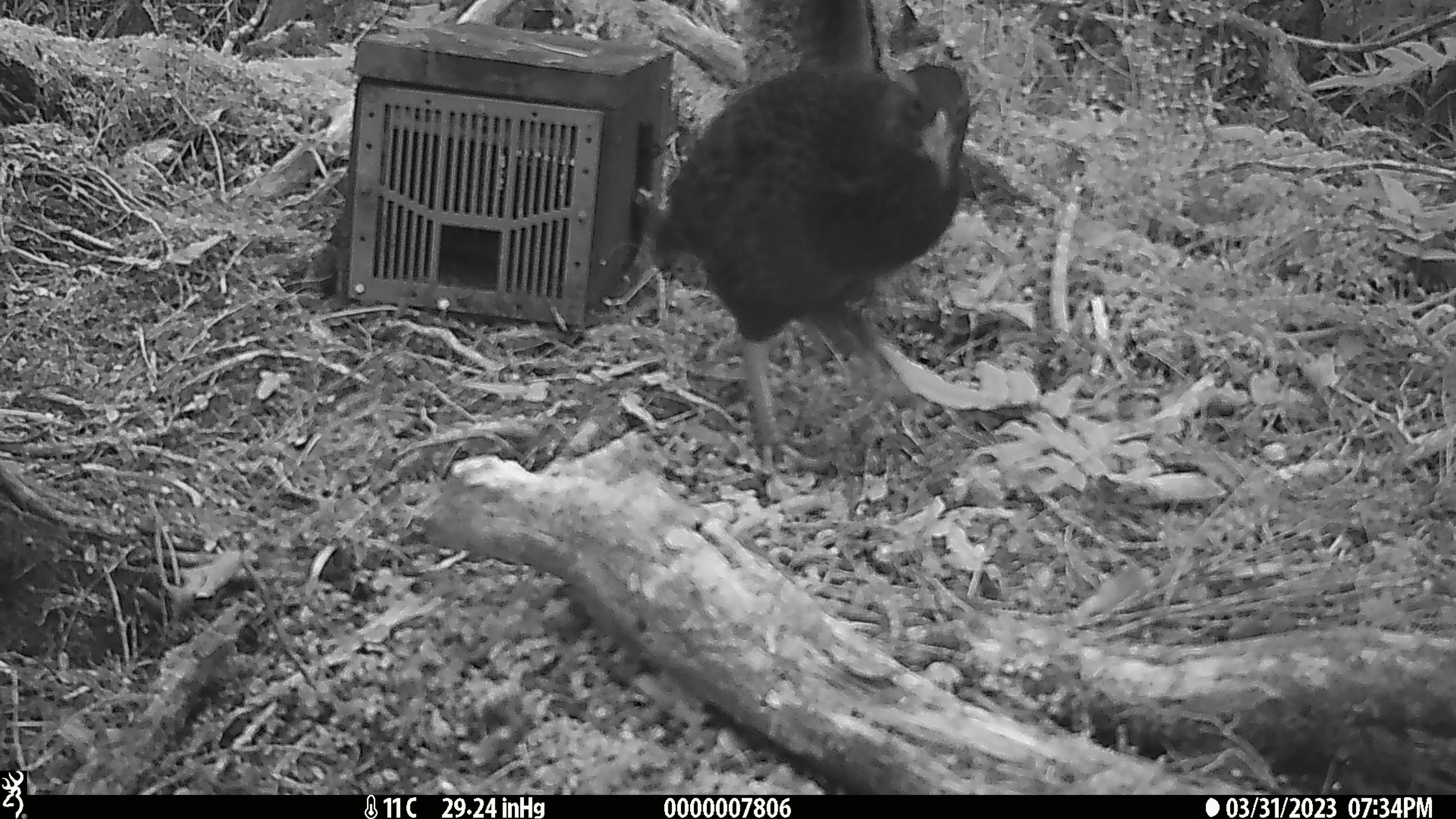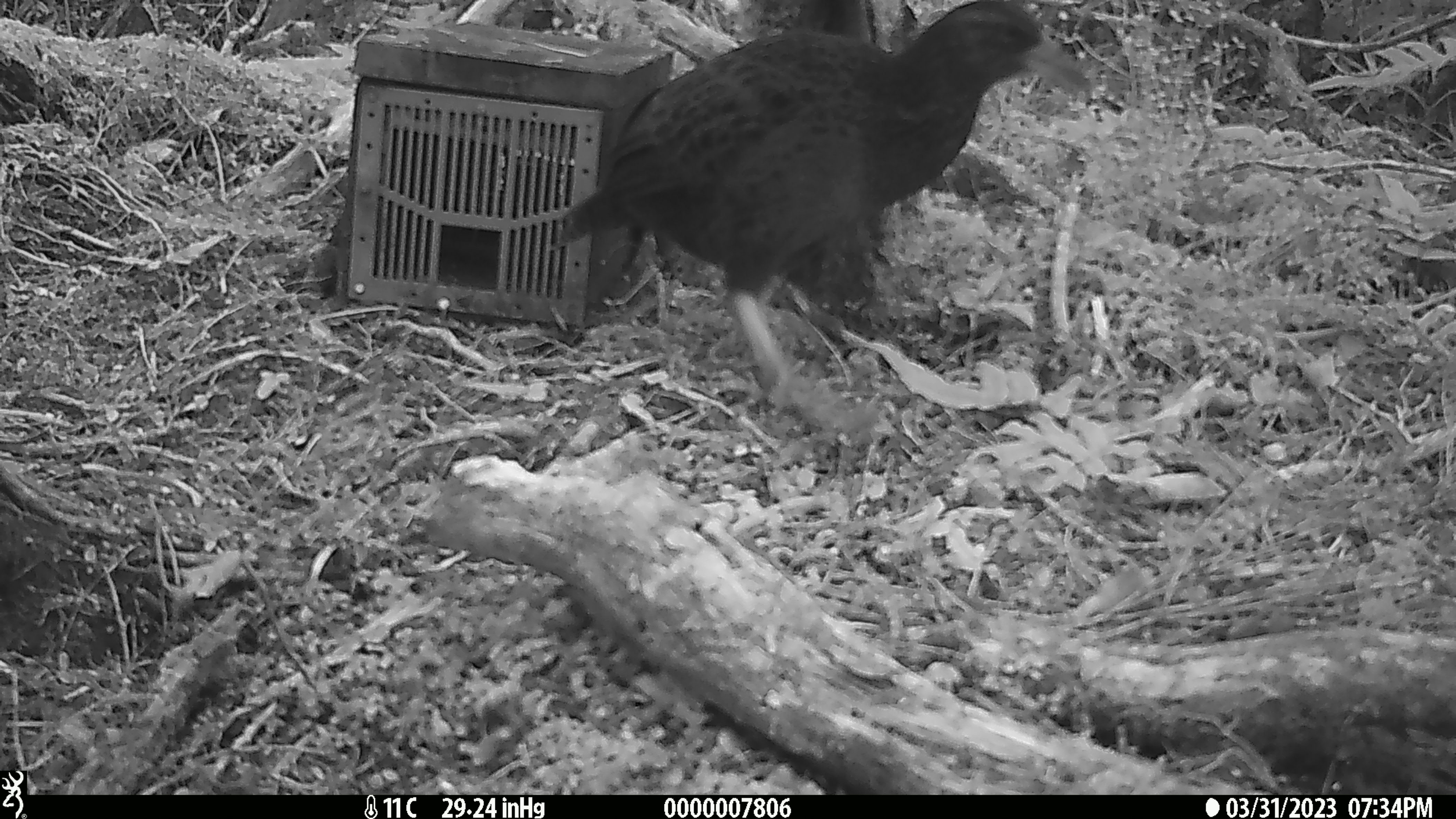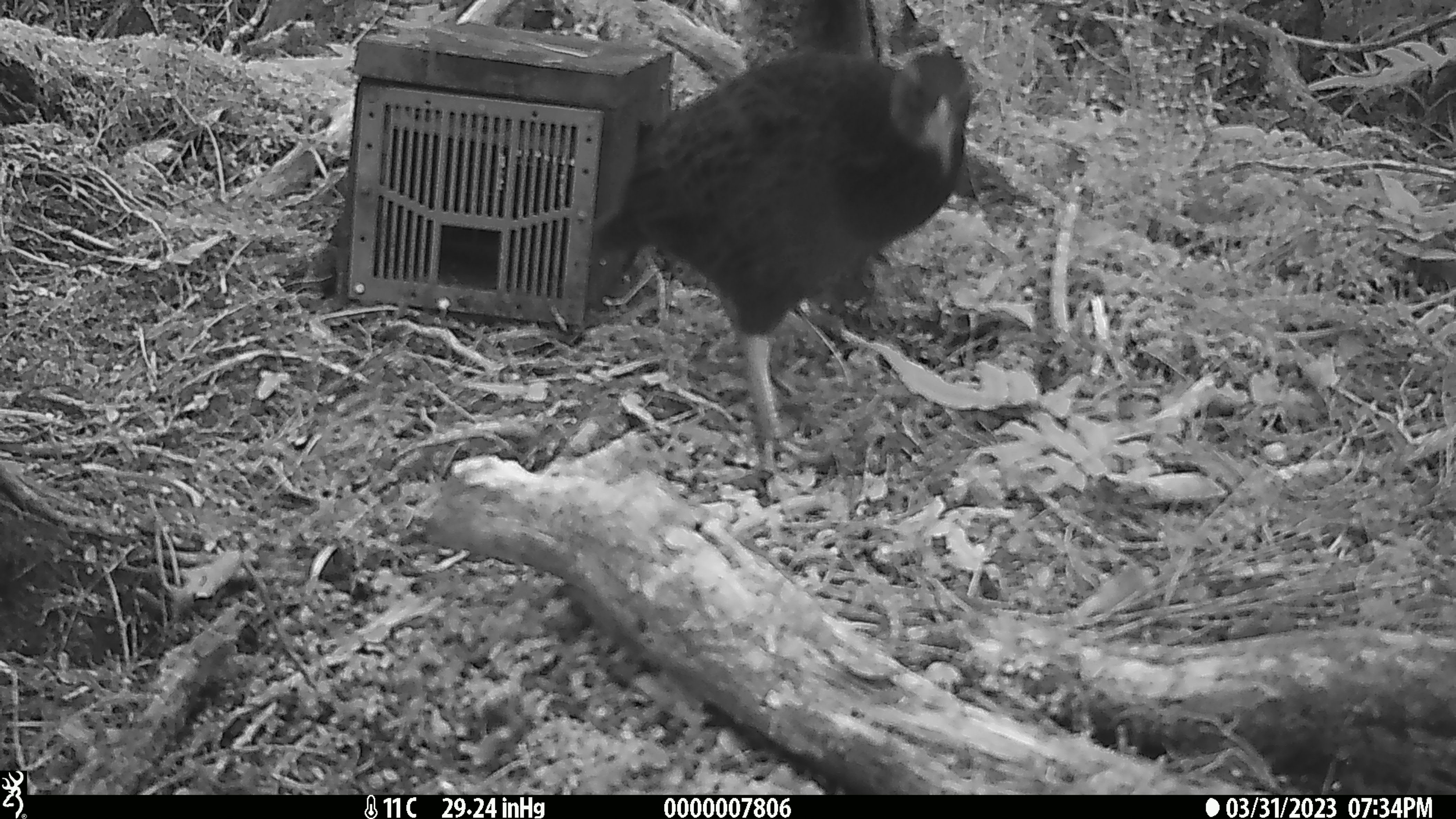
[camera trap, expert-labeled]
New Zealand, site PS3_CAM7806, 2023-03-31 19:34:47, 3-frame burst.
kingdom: Animalia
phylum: Chordata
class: Aves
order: Gruiformes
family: Rallidae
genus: Gallirallus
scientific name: Gallirallus australis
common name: weka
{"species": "weka (Gallirallus australis)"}